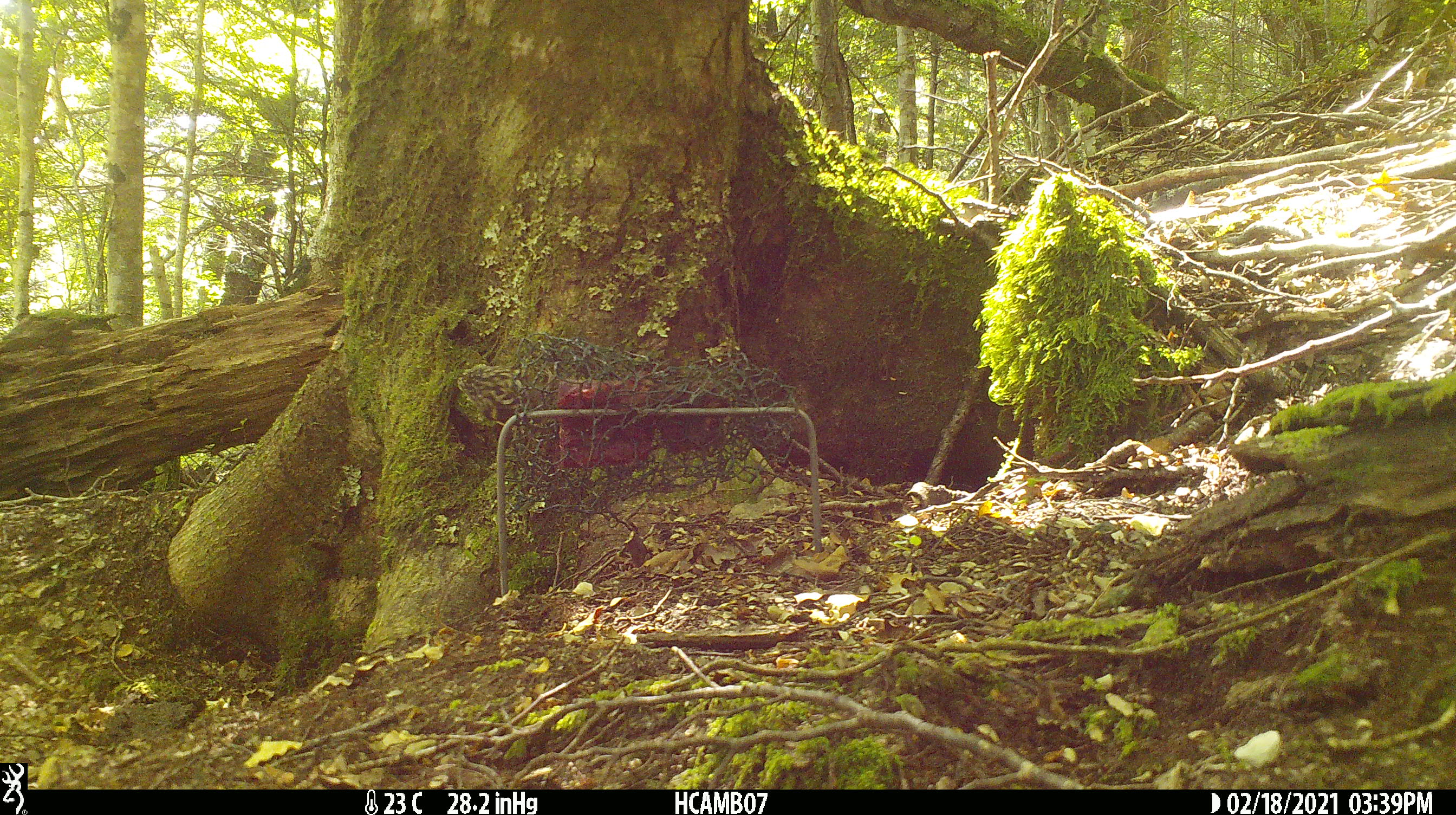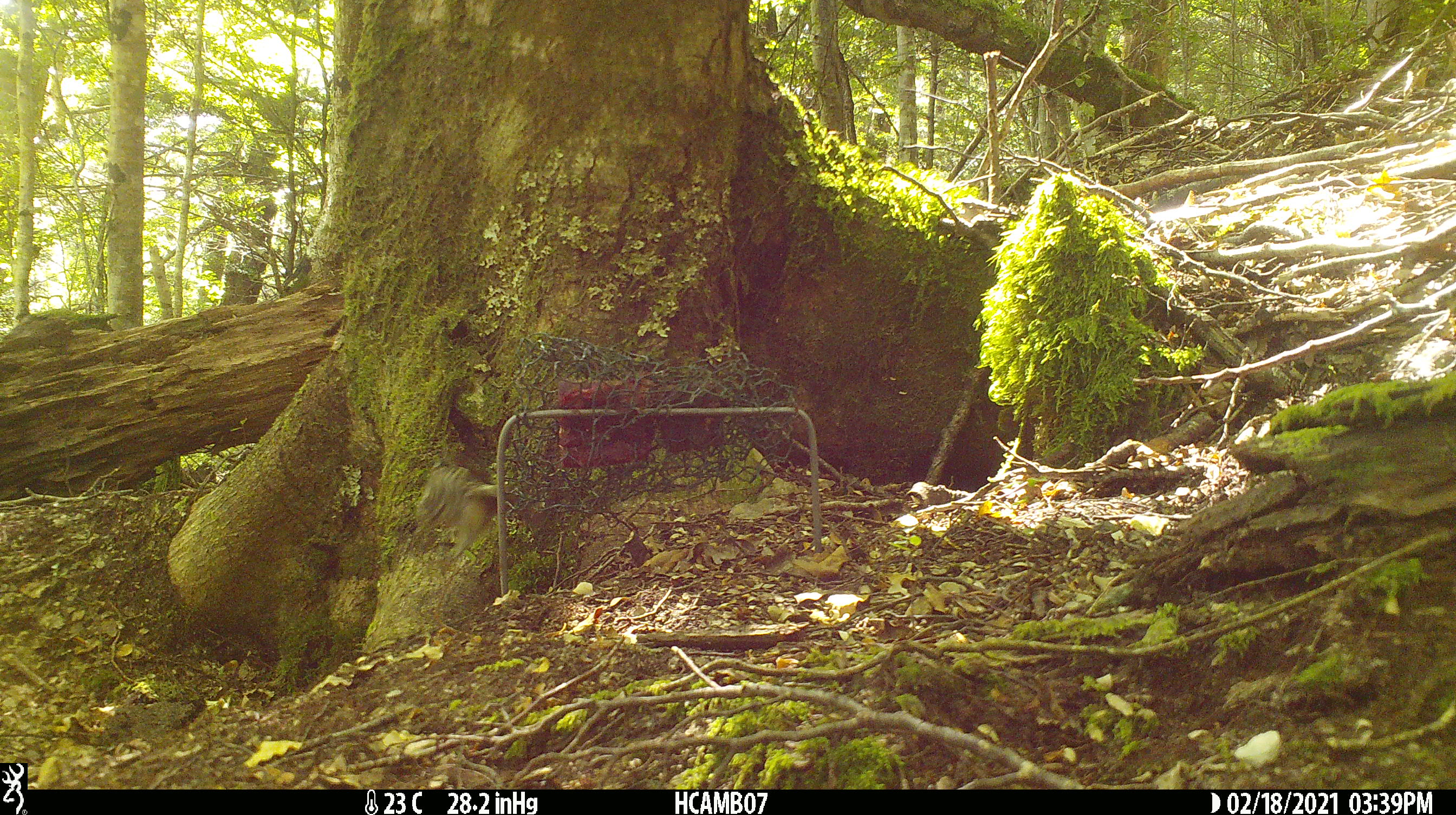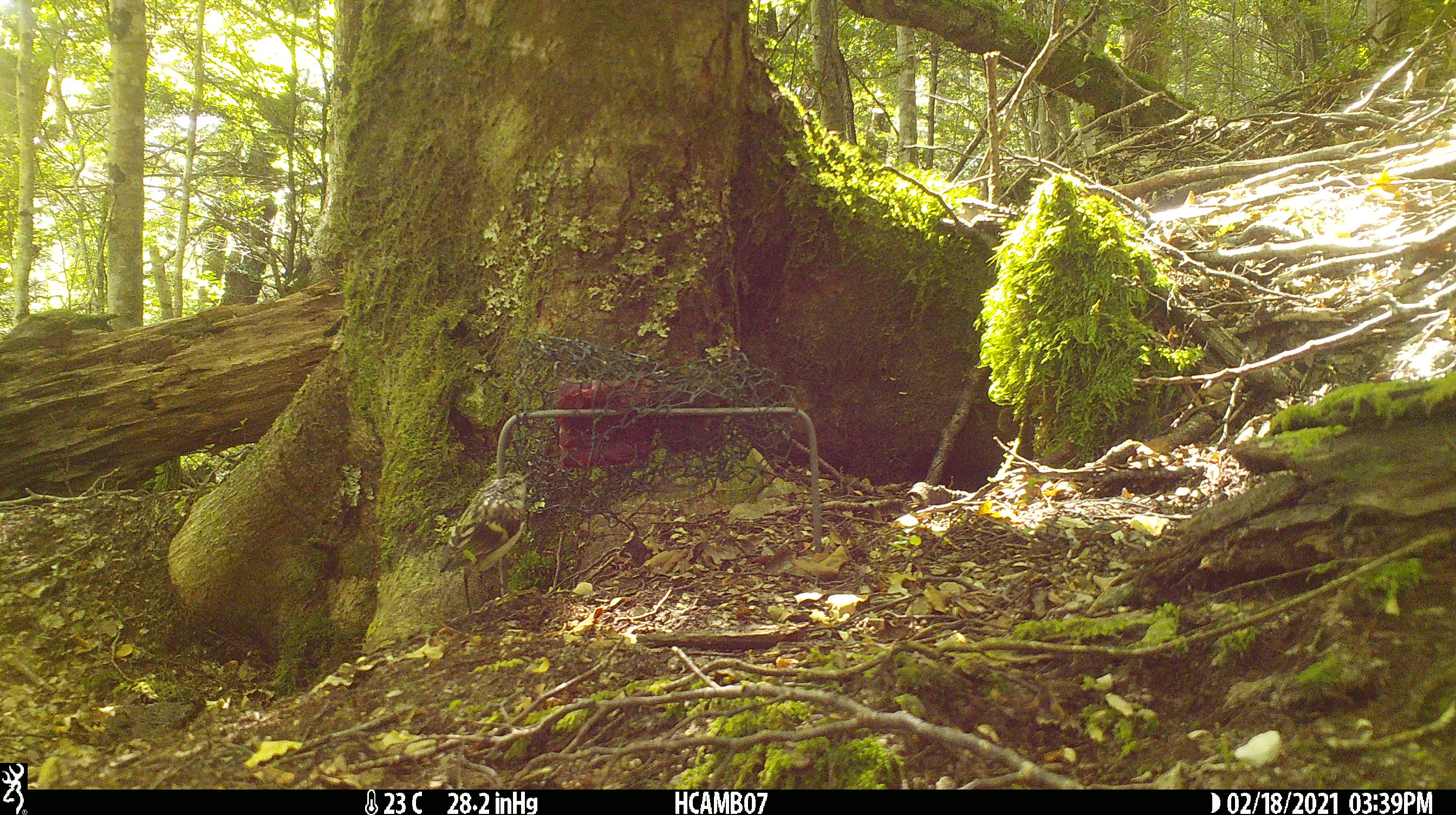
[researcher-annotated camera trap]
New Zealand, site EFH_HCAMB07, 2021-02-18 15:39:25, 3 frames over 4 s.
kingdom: Animalia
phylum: Chordata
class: Aves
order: Passeriformes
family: Acanthisittidae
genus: Acanthisitta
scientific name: Acanthisitta chloris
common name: rifleman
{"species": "rifleman (Acanthisitta chloris)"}